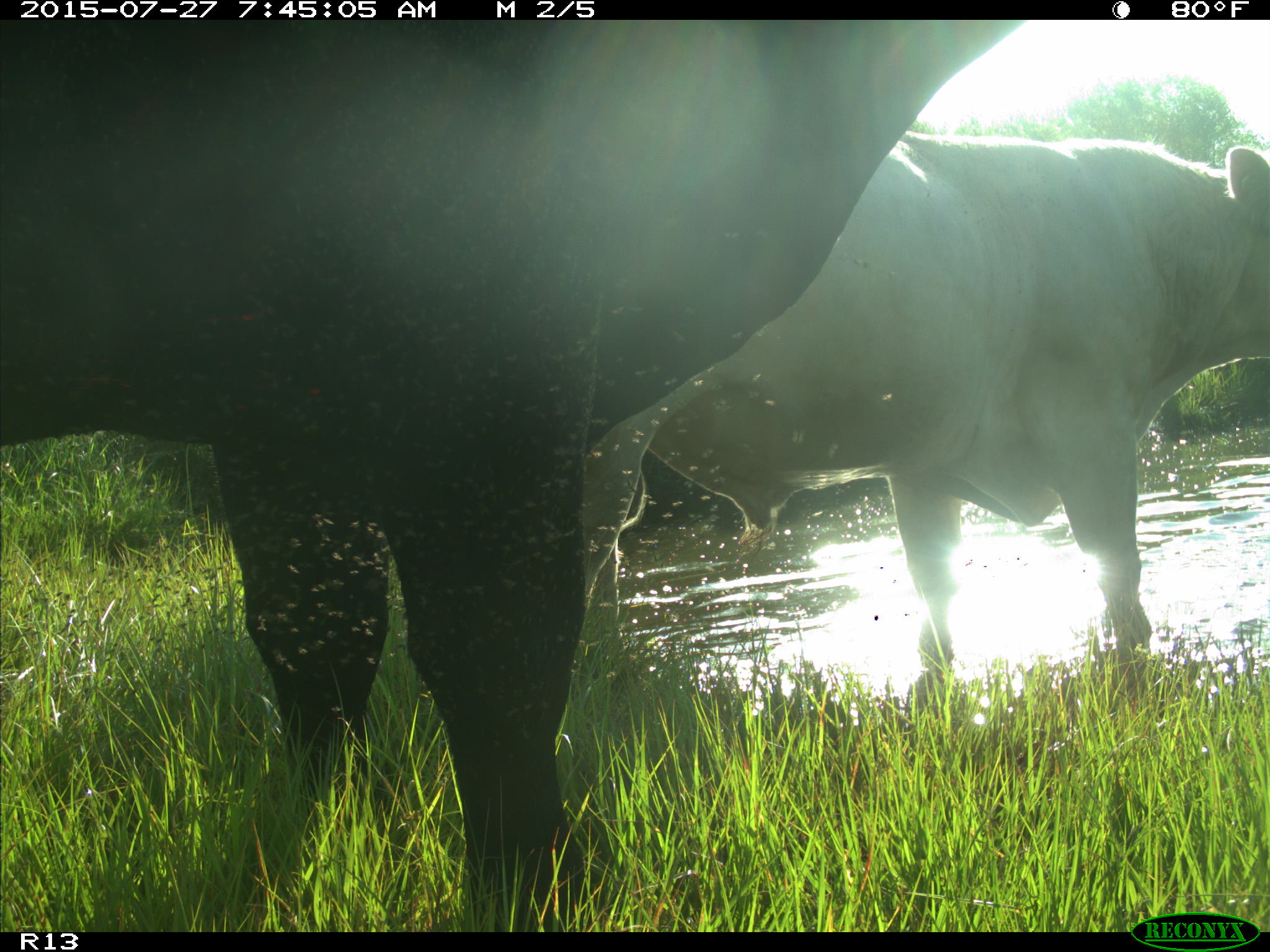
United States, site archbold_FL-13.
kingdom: Animalia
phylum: Chordata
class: Mammalia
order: Artiodactyla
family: Bovidae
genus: Bos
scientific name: Bos taurus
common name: domestic cow